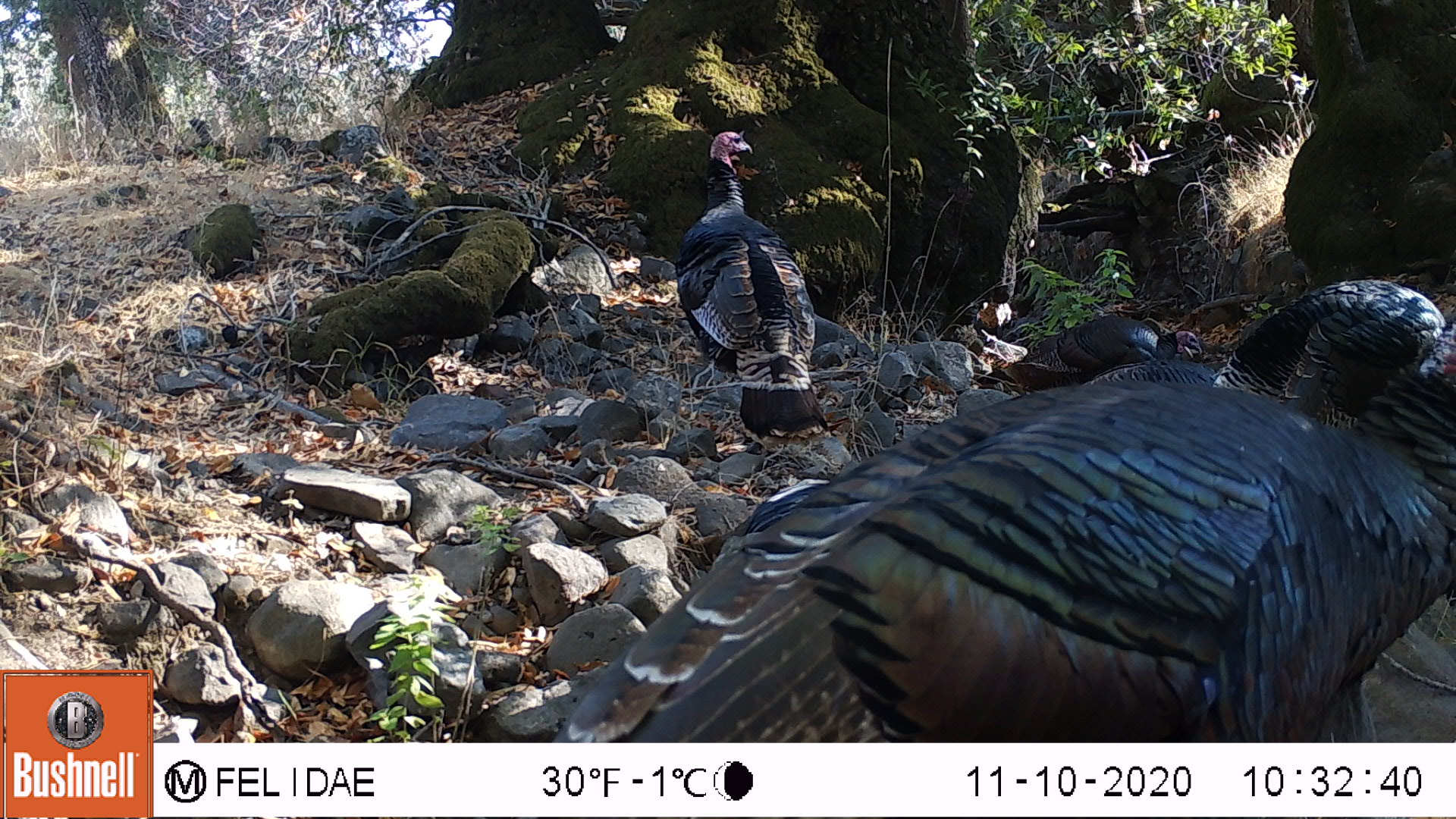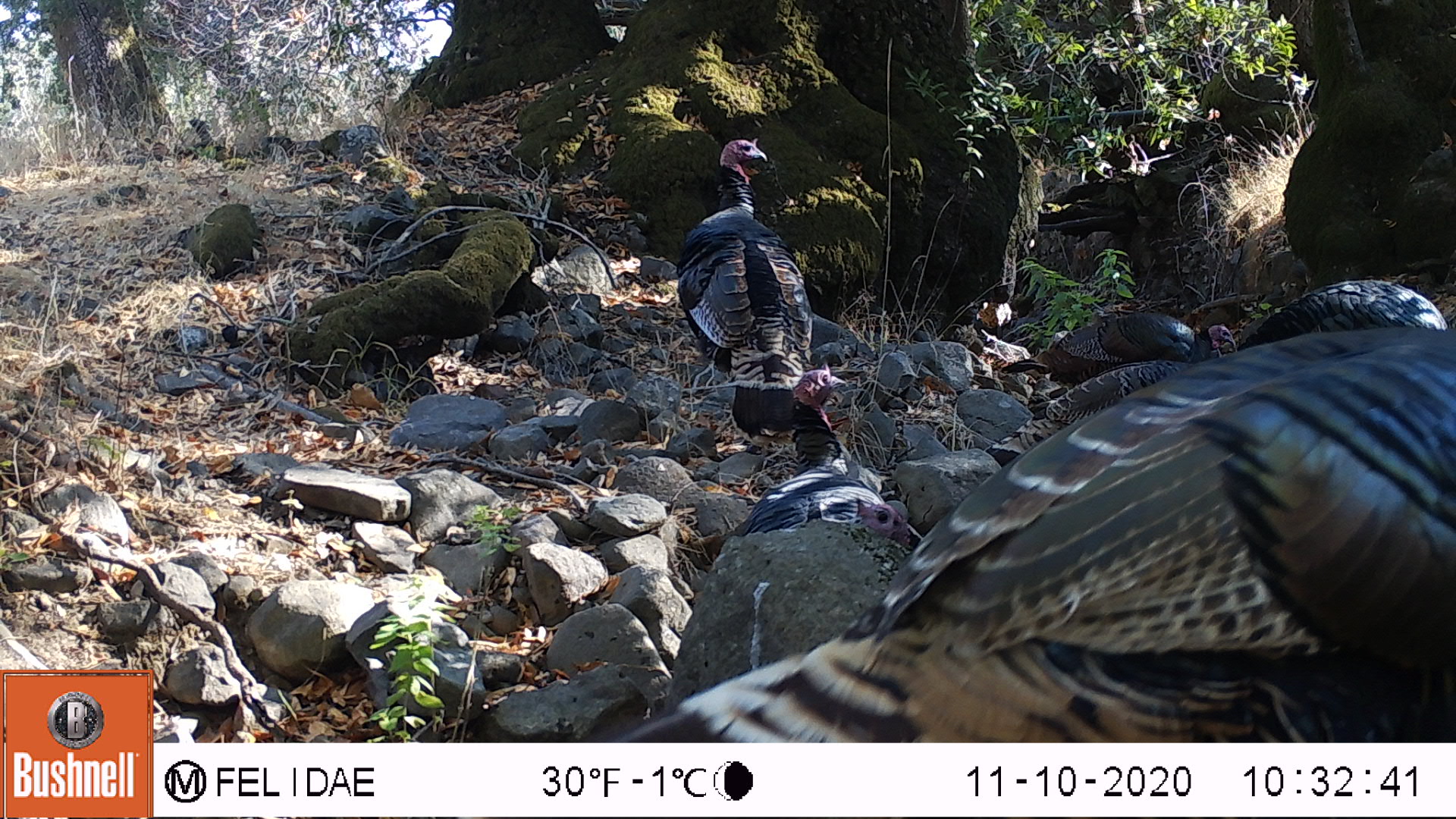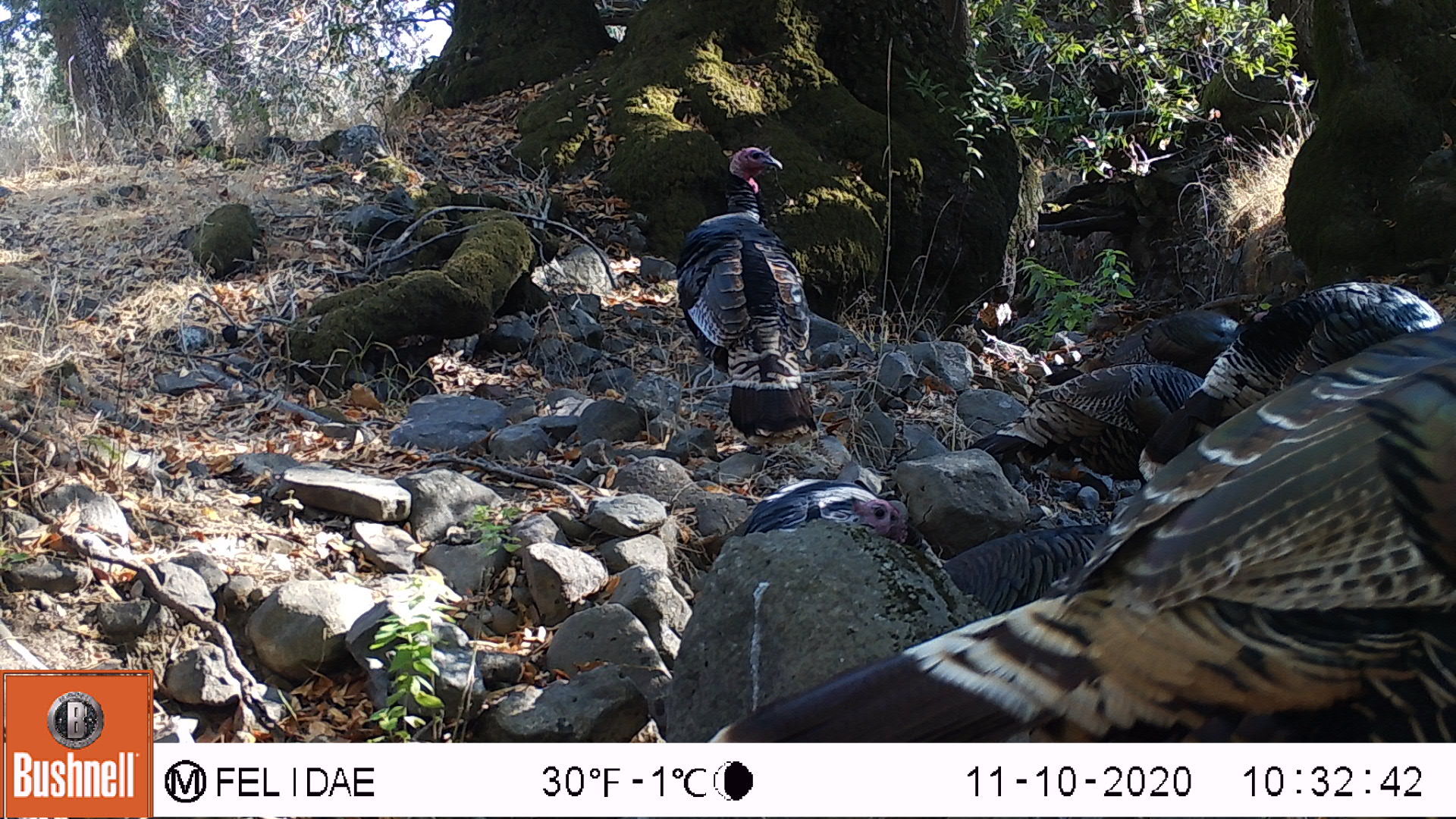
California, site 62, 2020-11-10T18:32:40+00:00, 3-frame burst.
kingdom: Animalia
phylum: Chordata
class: Aves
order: Galliformes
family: Phasianidae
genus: Meleagris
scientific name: Meleagris gallopavo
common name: turkey